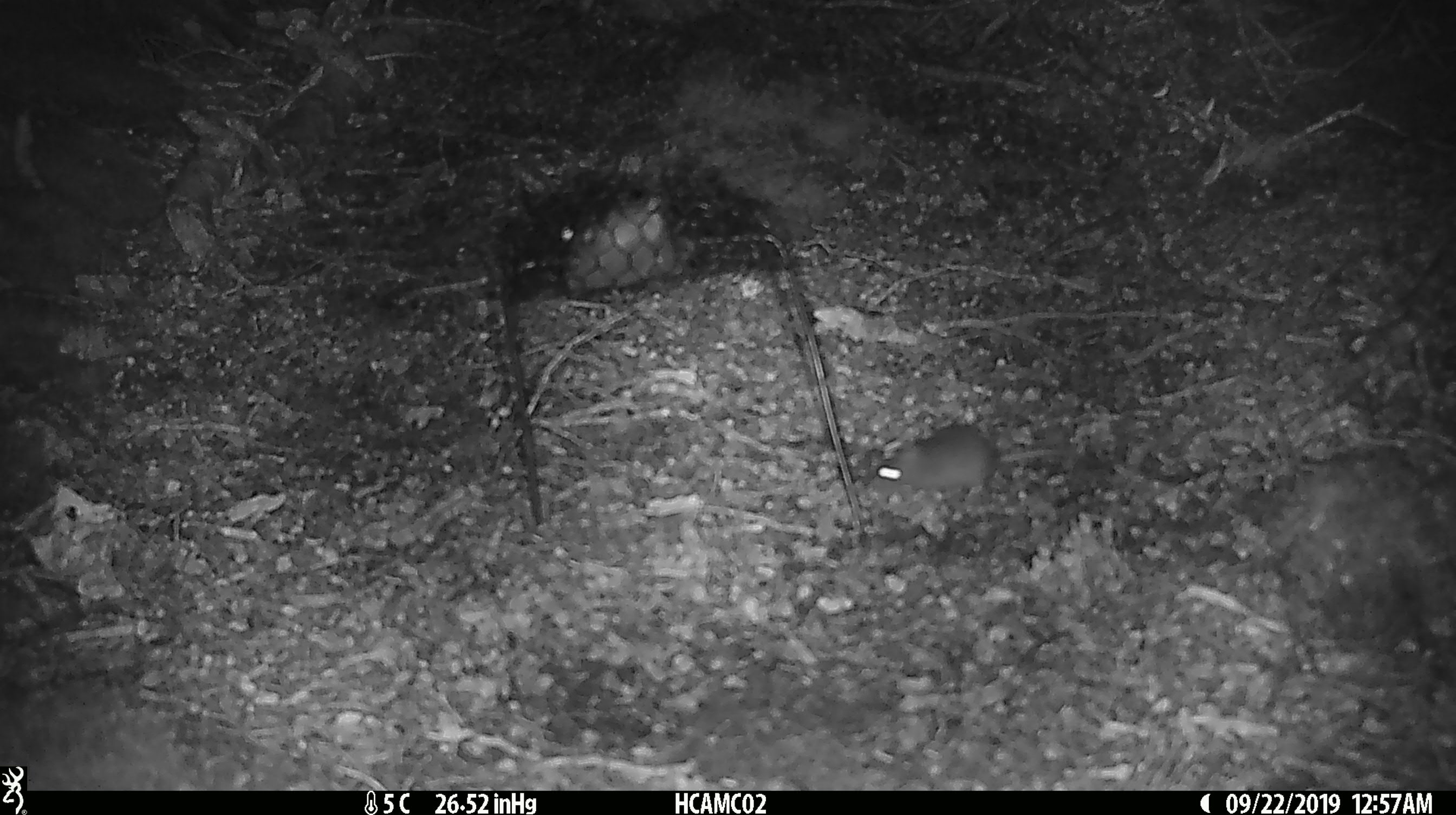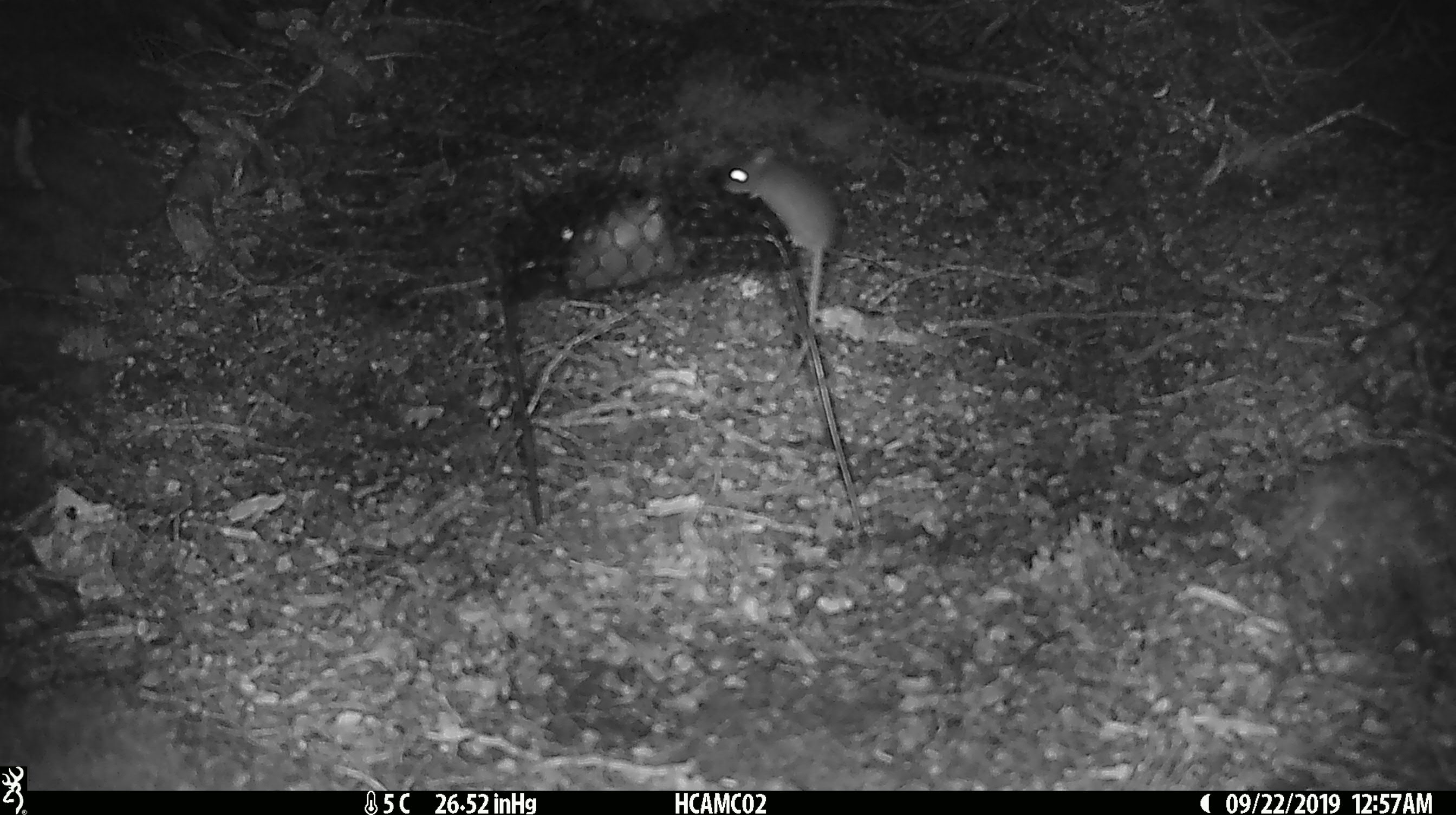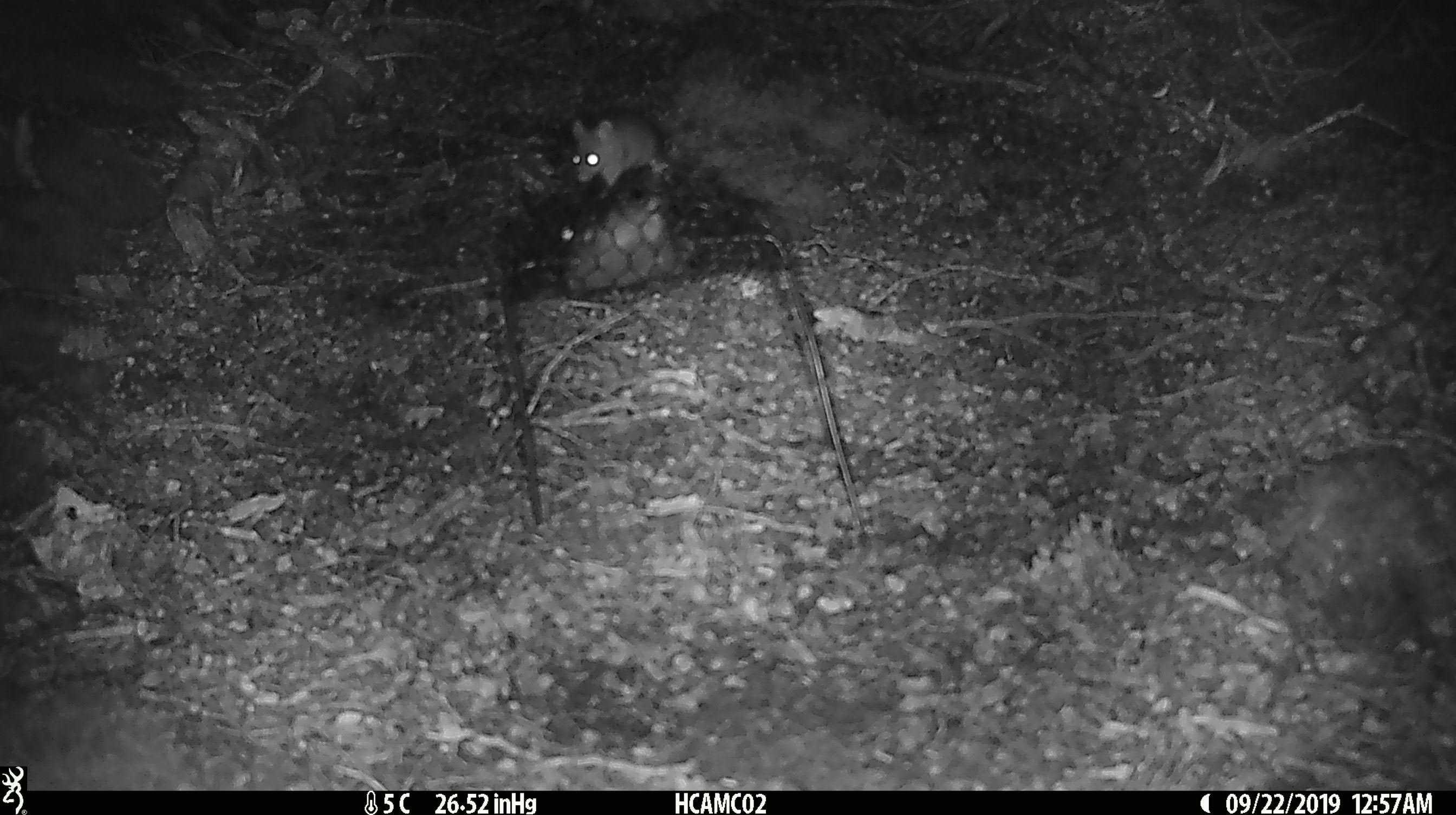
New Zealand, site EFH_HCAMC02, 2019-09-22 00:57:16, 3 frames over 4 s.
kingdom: Animalia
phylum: Chordata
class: Mammalia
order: Rodentia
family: Muridae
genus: Mus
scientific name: Mus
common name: mouse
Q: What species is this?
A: Mouse (Mus).